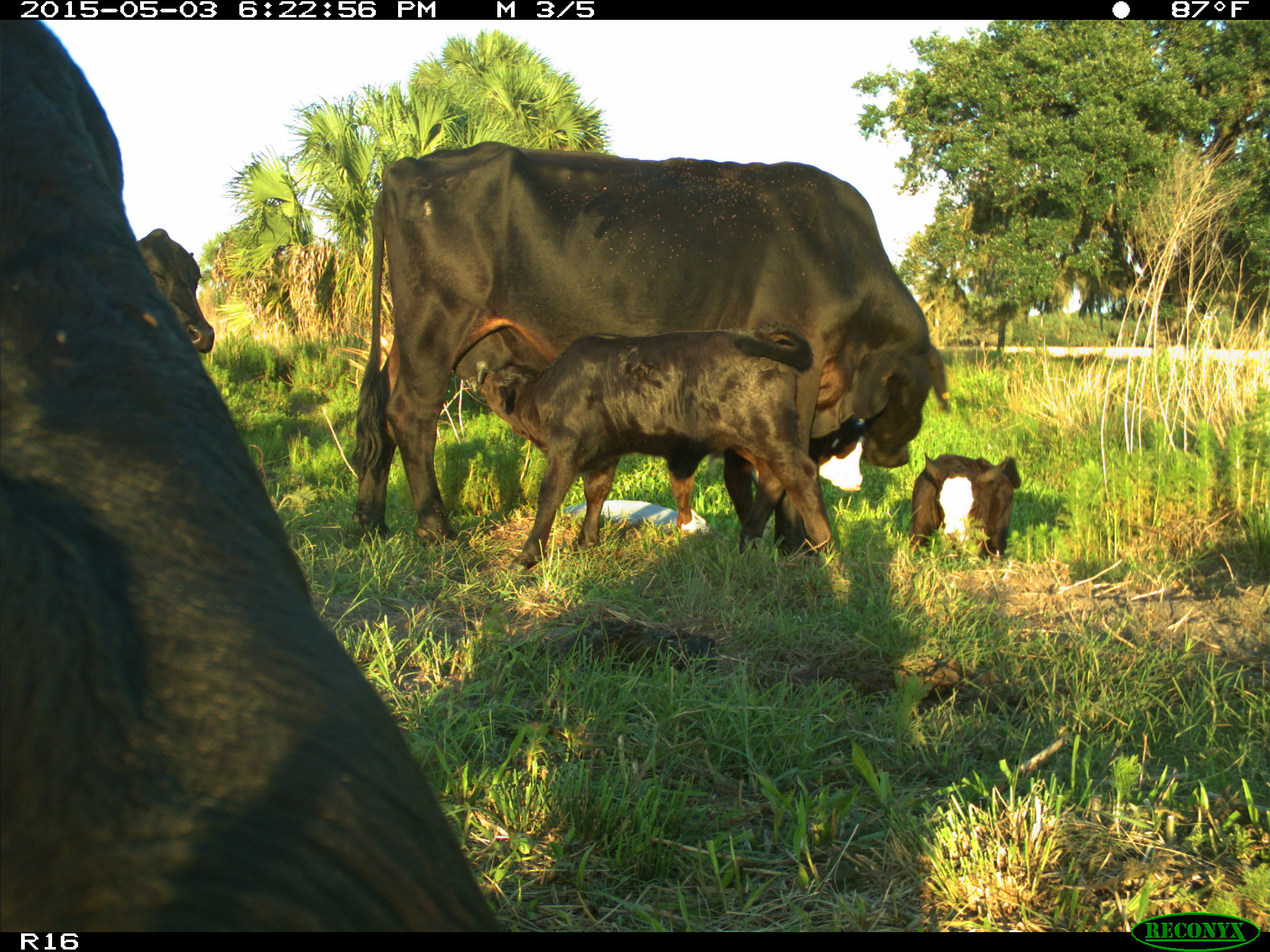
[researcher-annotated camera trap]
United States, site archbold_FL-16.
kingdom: Animalia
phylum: Chordata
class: Mammalia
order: Artiodactyla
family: Bovidae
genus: Bos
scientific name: Bos taurus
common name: domestic cow